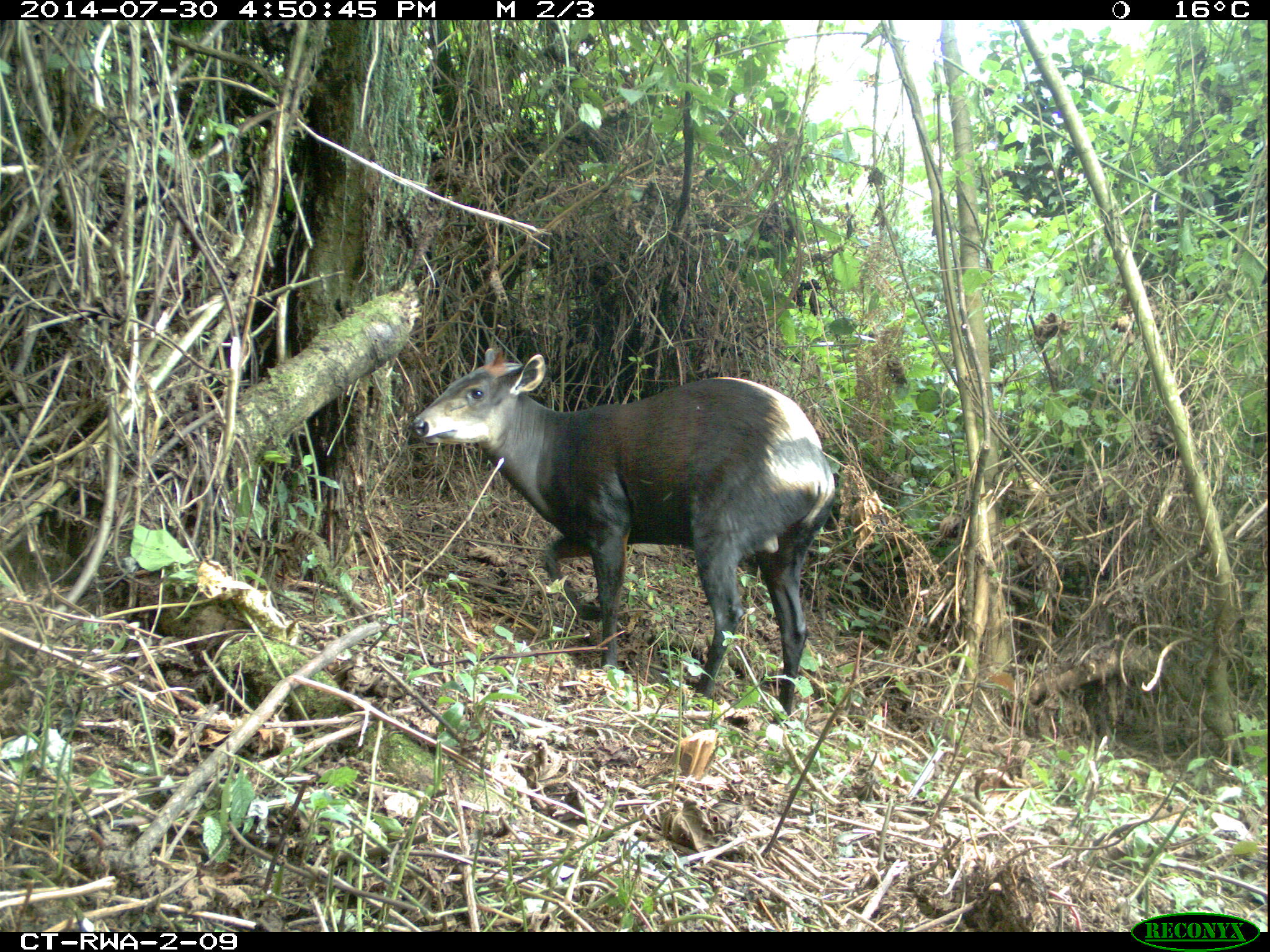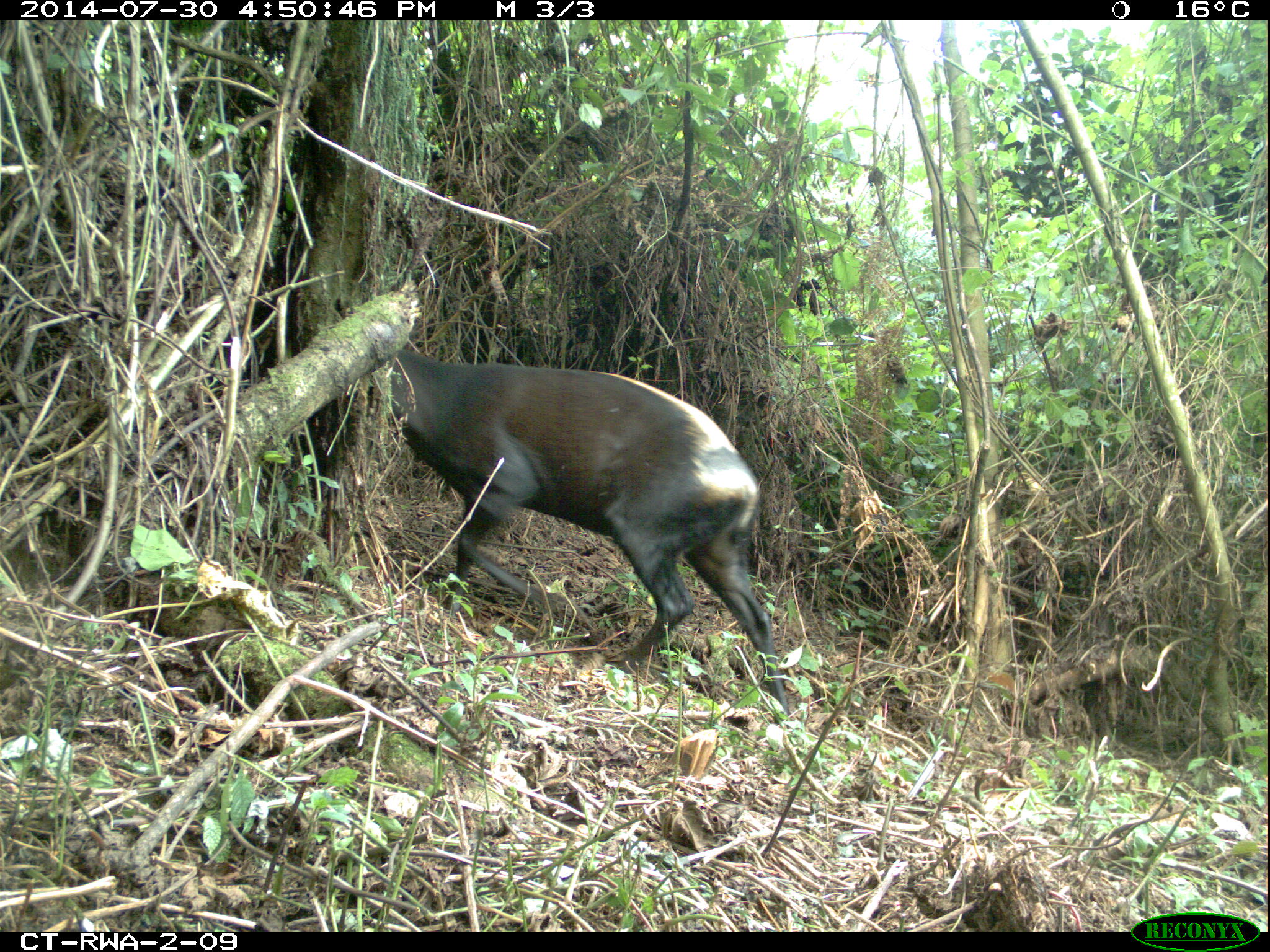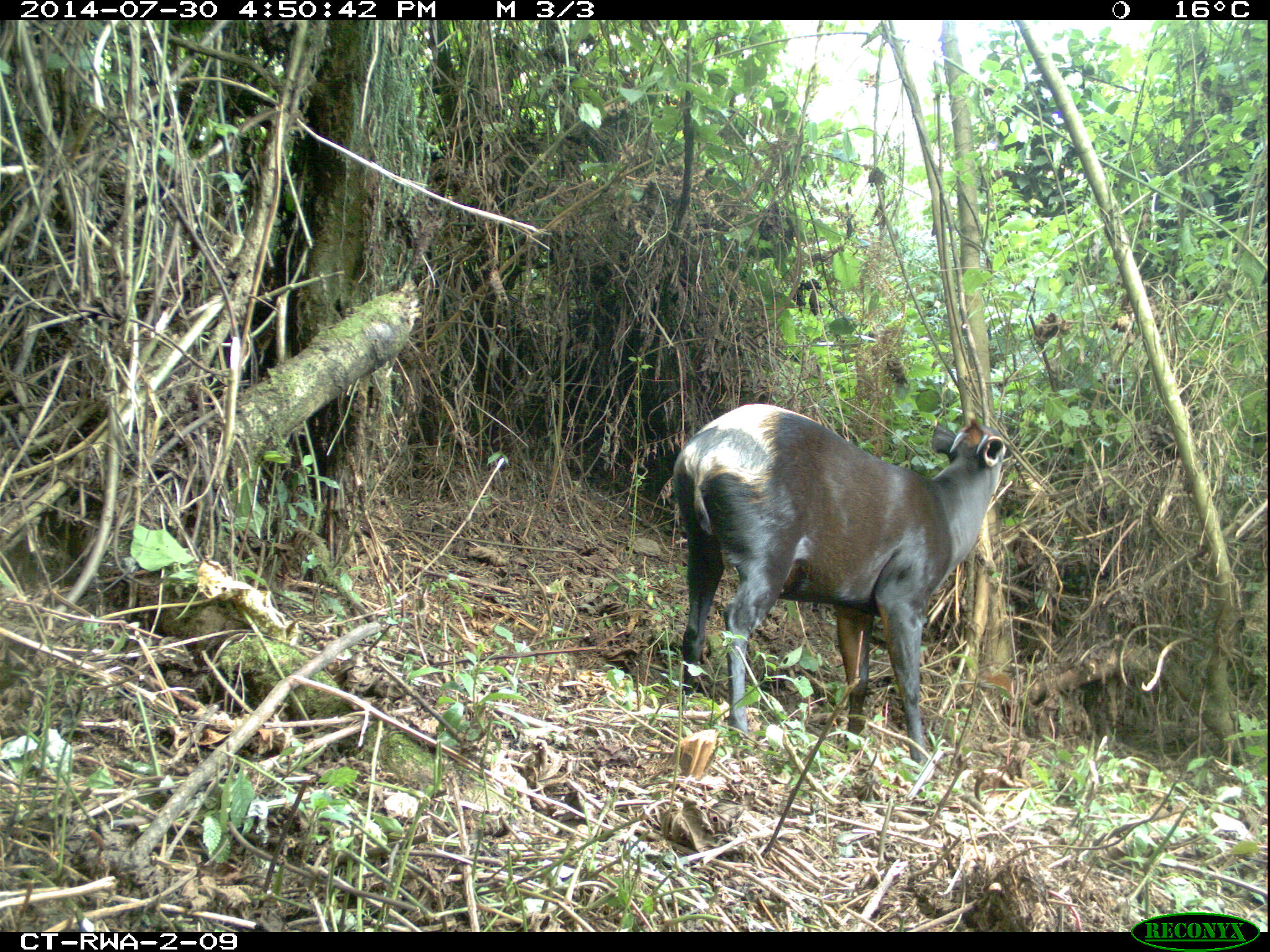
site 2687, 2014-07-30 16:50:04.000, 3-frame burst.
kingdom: Animalia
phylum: Chordata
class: Mammalia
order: Artiodactyla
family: Bovidae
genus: Cephalophus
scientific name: Cephalophus silvicultor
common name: light-backed duiker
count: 1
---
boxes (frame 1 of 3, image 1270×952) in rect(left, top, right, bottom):
cephalophus silvicultor: rect(409, 345, 835, 721)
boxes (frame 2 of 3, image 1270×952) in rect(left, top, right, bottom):
cephalophus silvicultor: rect(369, 348, 791, 715)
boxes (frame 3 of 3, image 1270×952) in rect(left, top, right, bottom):
cephalophus silvicultor: rect(671, 402, 1007, 770)